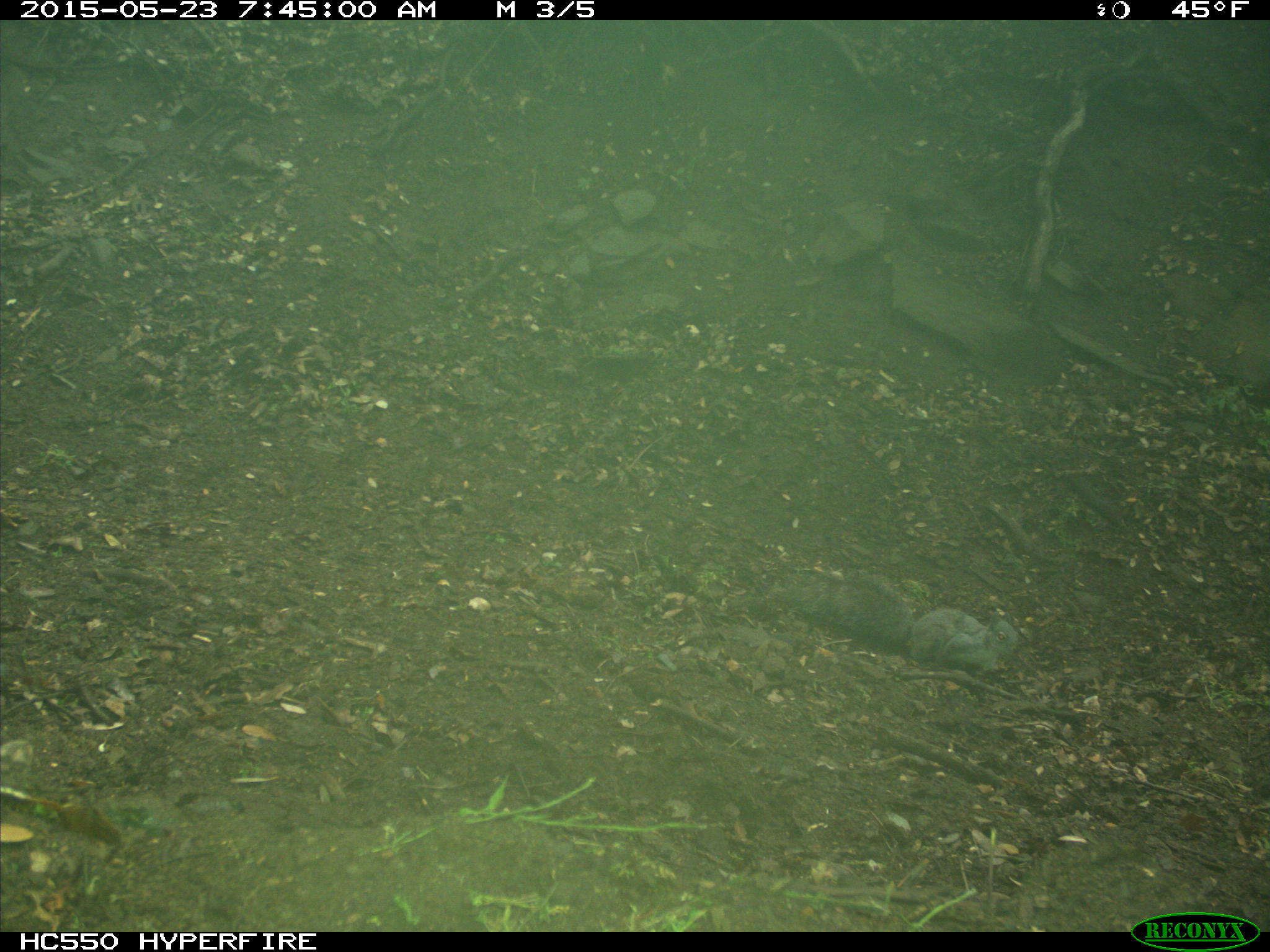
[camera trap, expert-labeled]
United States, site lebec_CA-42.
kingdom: Animalia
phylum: Chordata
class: Mammalia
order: Rodentia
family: Sciuridae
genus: Sciurus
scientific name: Sciurus carolinensis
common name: eastern gray squirrel